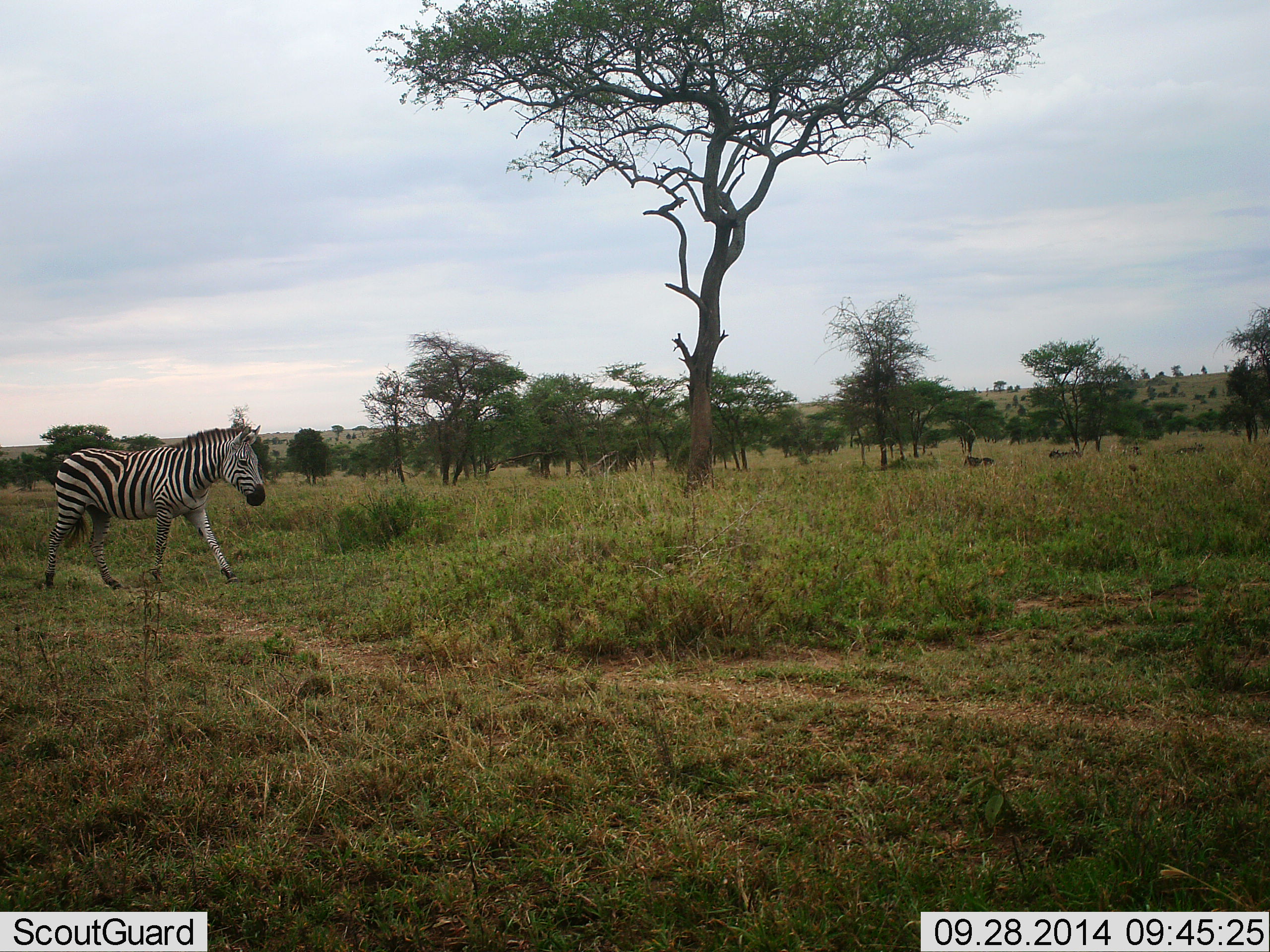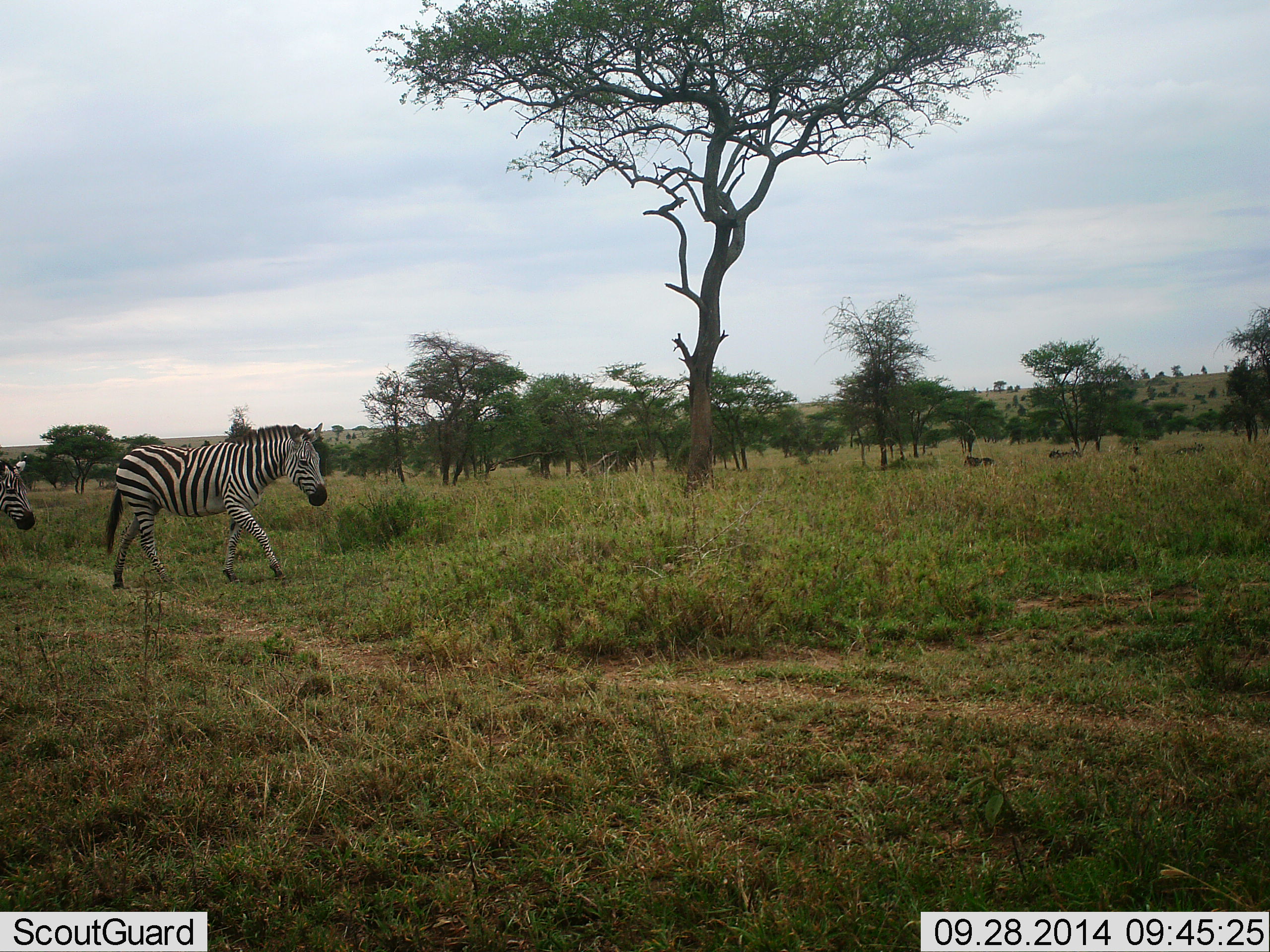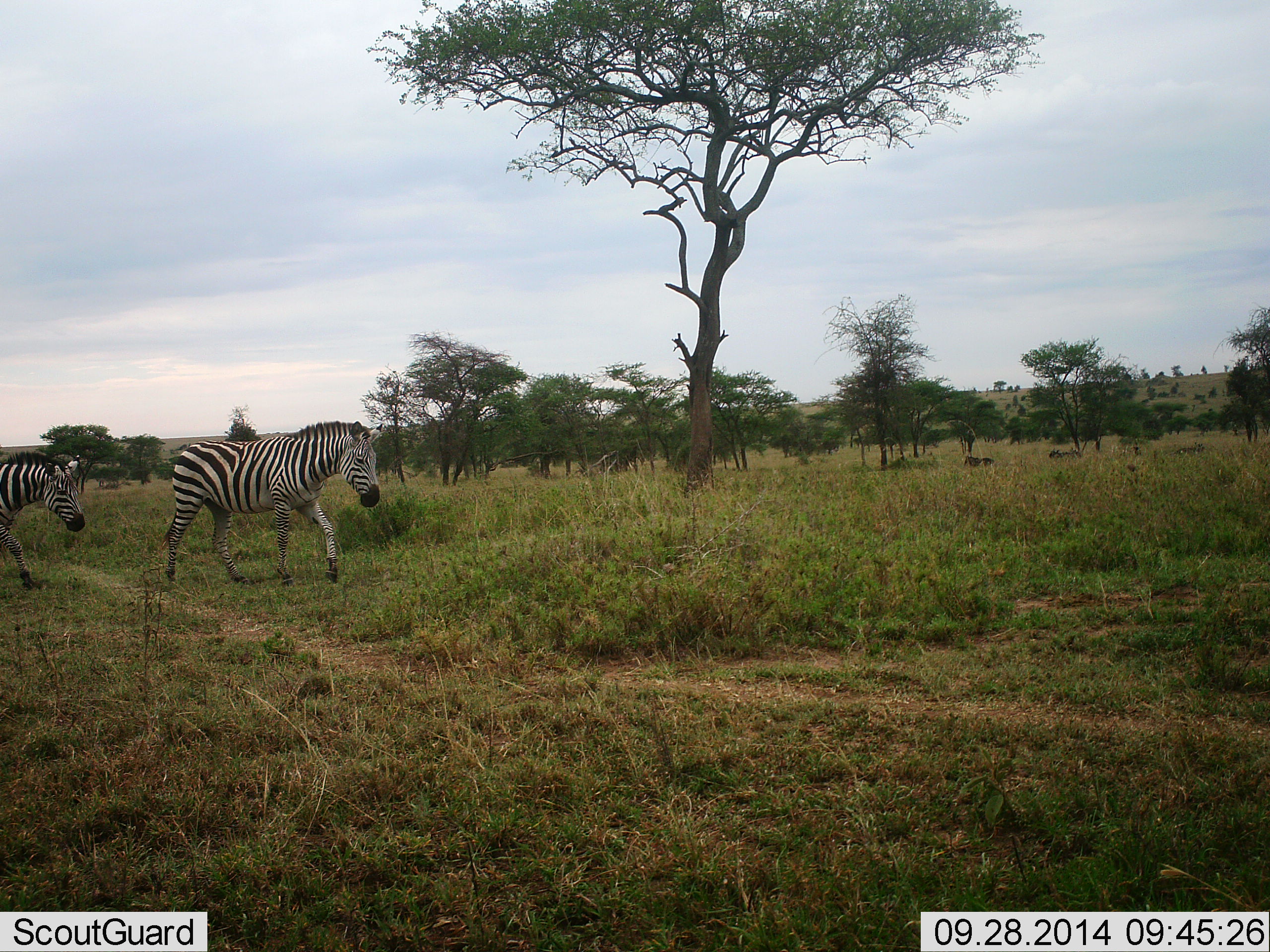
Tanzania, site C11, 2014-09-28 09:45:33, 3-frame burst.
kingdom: Animalia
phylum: Chordata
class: Mammalia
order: Perissodactyla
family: Equidae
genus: Equus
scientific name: Equus quagga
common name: plains zebra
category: zebra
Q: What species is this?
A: Zebra (plains zebra) (Equus quagga).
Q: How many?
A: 2.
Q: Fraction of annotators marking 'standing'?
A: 9%.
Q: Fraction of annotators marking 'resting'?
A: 0%.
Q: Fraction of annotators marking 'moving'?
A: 100%.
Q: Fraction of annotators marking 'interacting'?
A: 0%.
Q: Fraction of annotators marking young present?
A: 0%.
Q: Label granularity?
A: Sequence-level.